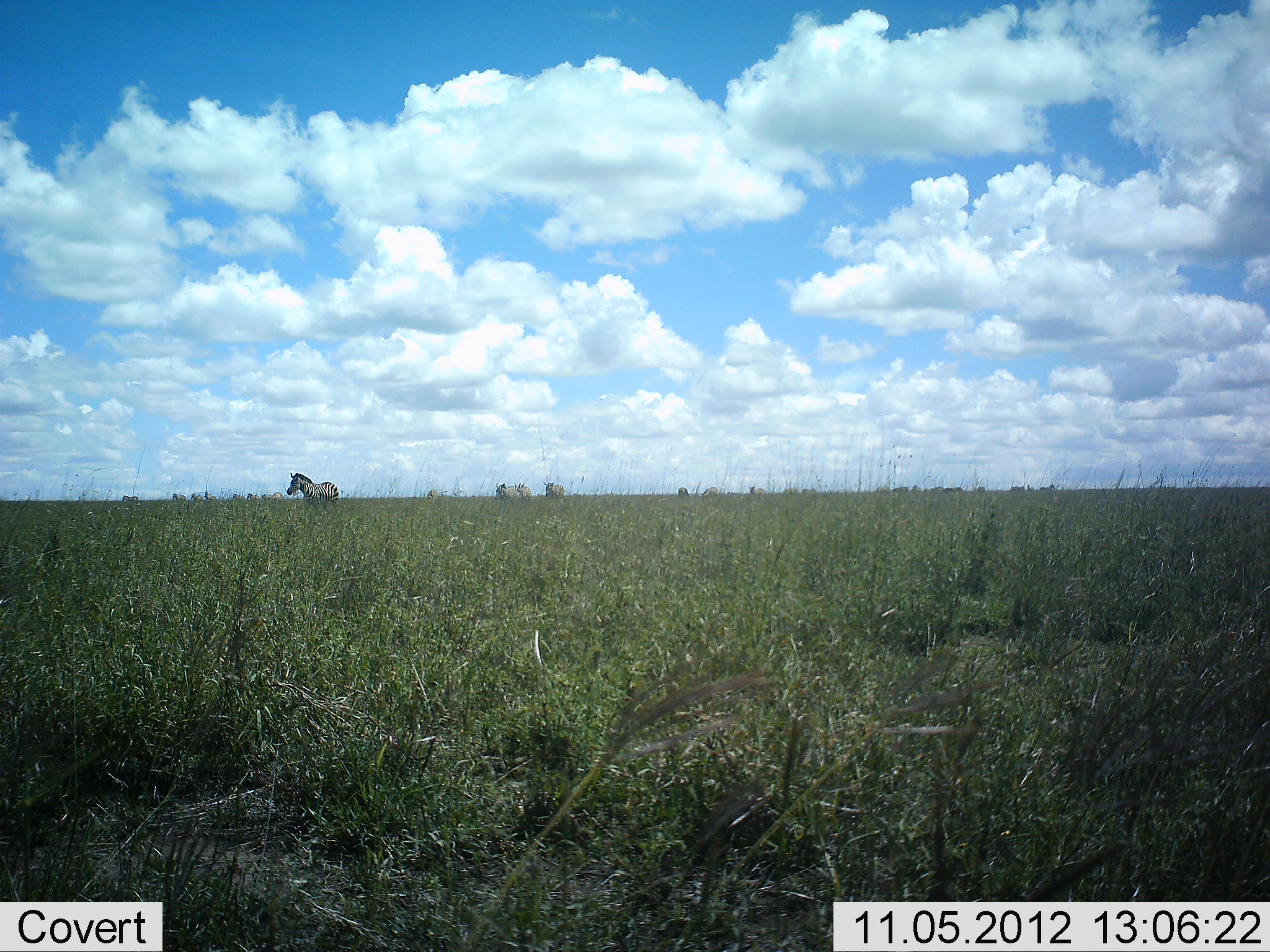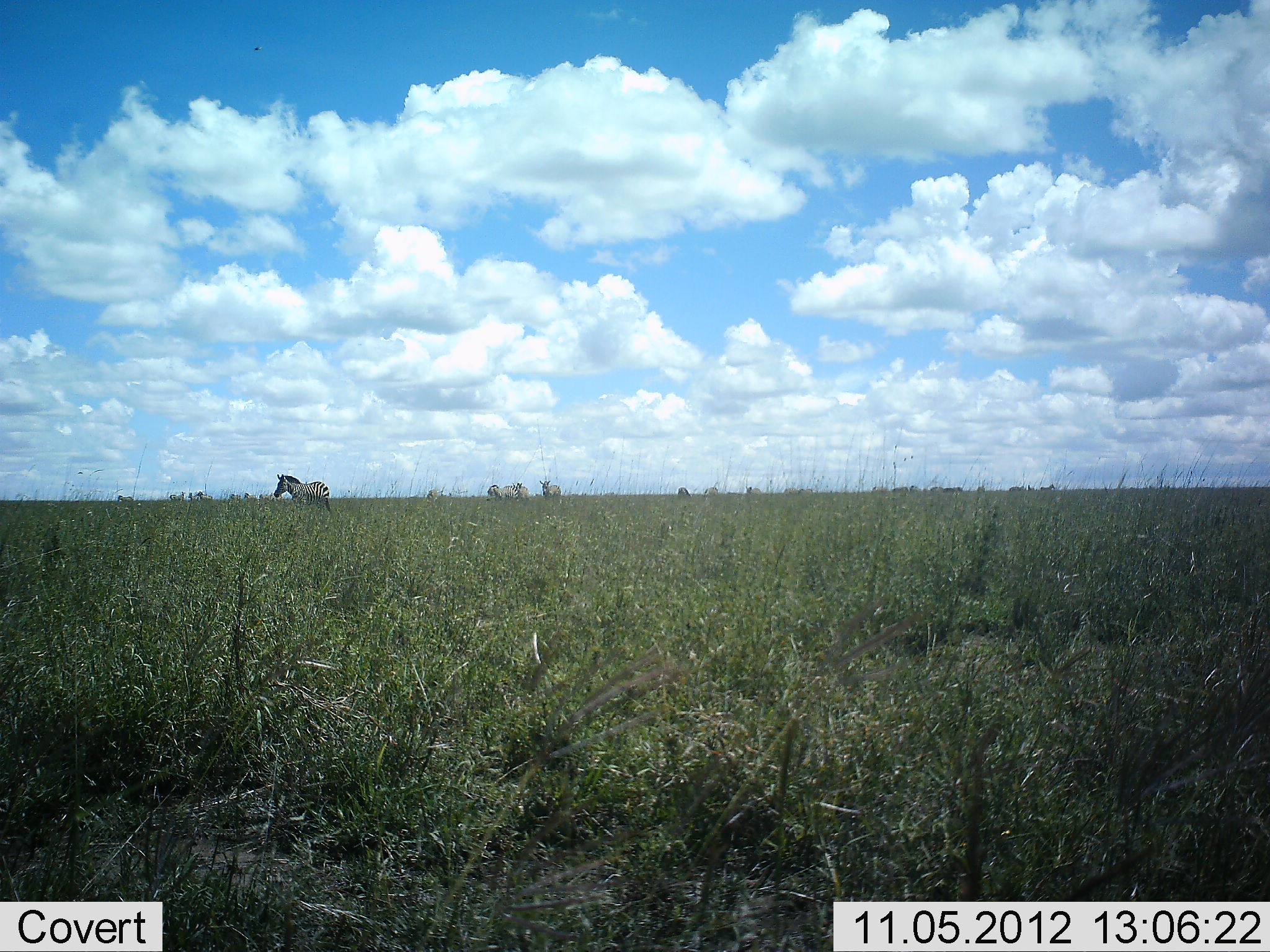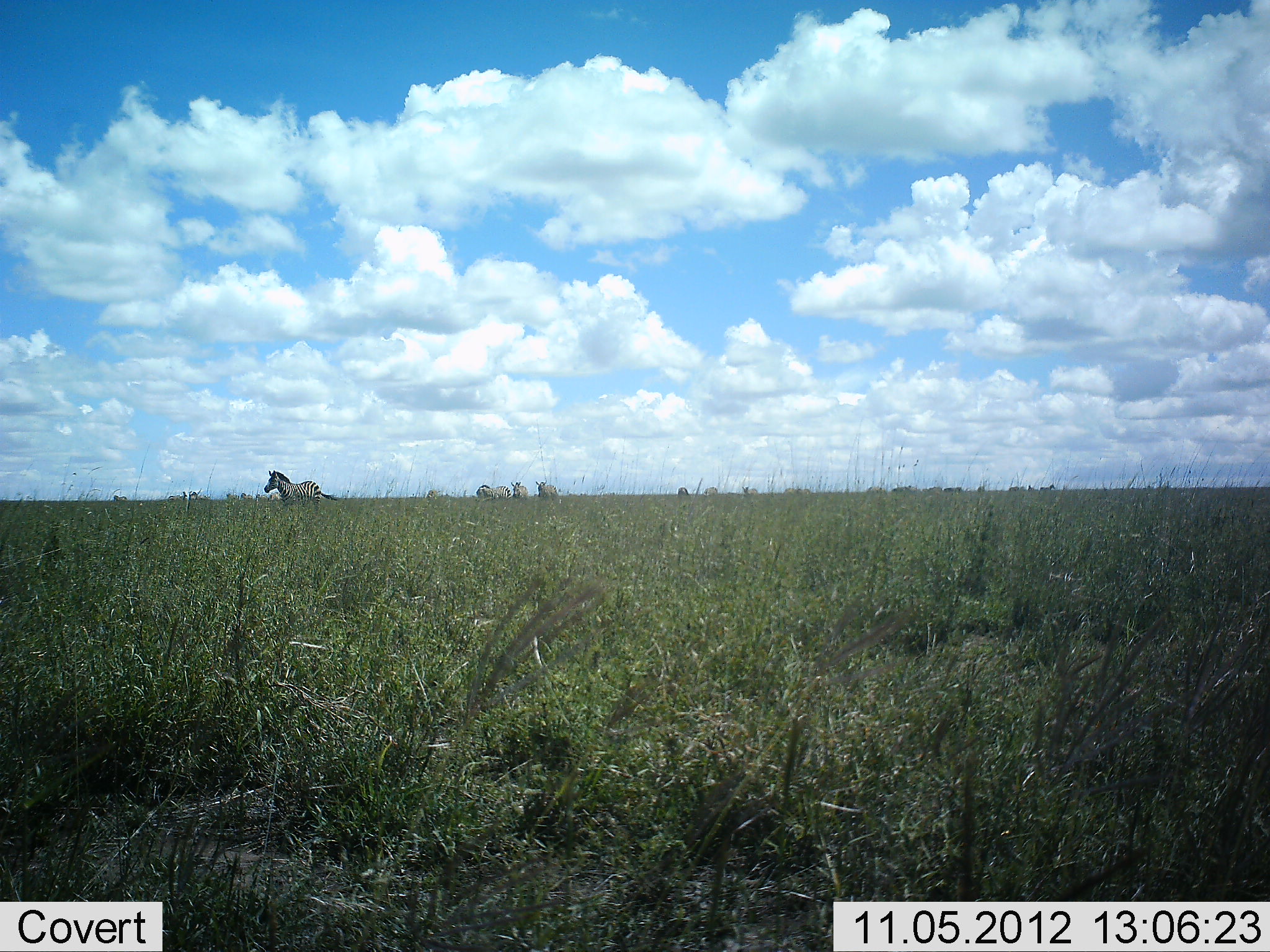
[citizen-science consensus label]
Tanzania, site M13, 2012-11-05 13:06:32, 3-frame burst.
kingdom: Animalia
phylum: Chordata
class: Mammalia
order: Perissodactyla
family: Equidae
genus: Equus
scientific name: Equus quagga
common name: plains zebra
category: zebra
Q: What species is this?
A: Zebra (plains zebra) (Equus quagga).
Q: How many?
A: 11-50.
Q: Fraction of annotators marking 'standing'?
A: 30%.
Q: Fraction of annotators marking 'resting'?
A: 10%.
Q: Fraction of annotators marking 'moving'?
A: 90%.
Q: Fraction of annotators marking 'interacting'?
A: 0%.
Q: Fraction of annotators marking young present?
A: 0%.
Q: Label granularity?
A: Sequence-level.